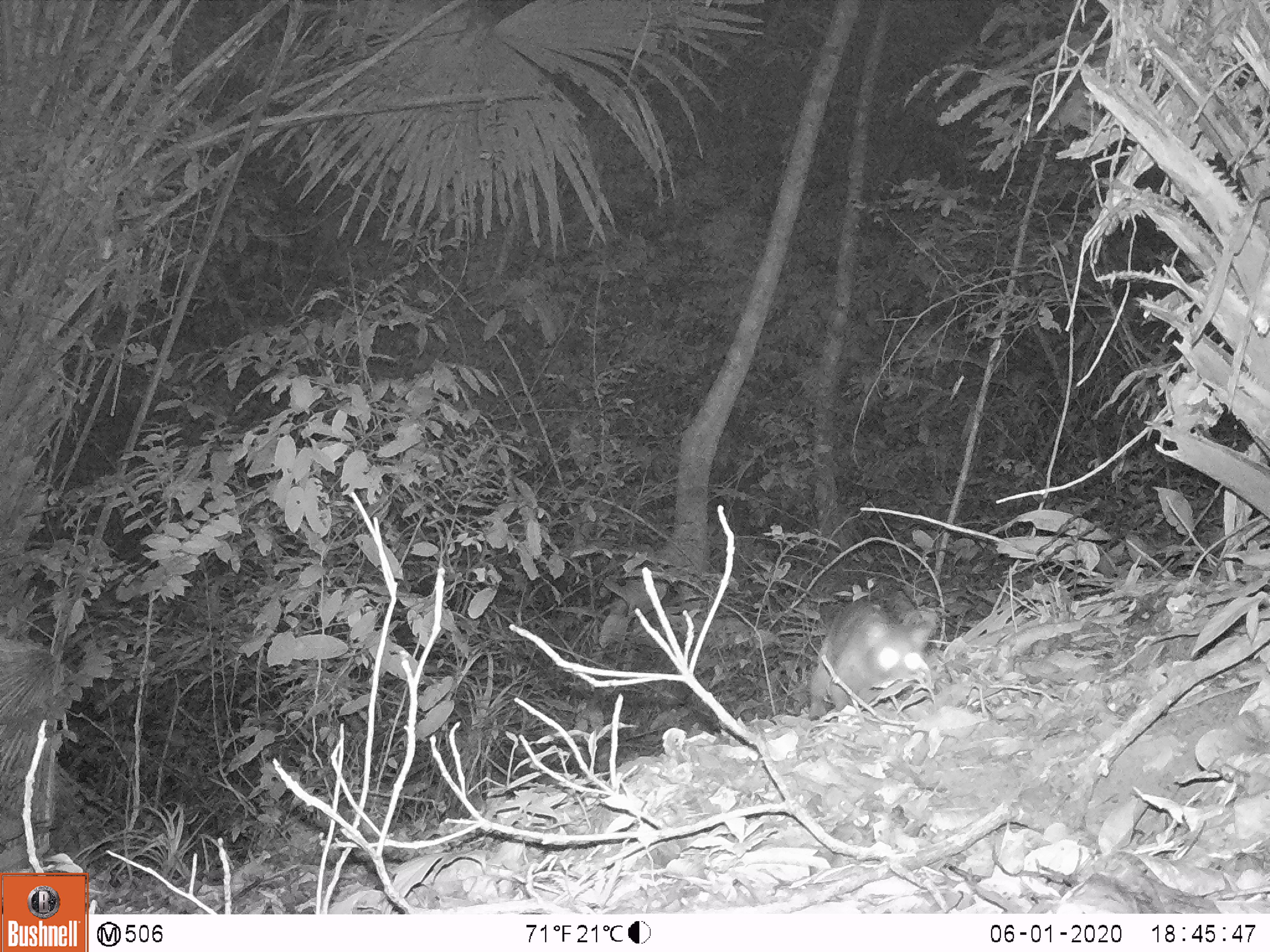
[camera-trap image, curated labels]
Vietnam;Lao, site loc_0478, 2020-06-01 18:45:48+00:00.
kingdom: Animalia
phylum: Chordata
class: Mammalia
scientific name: Mammalia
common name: mammal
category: unidentified small mammal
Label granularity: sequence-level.